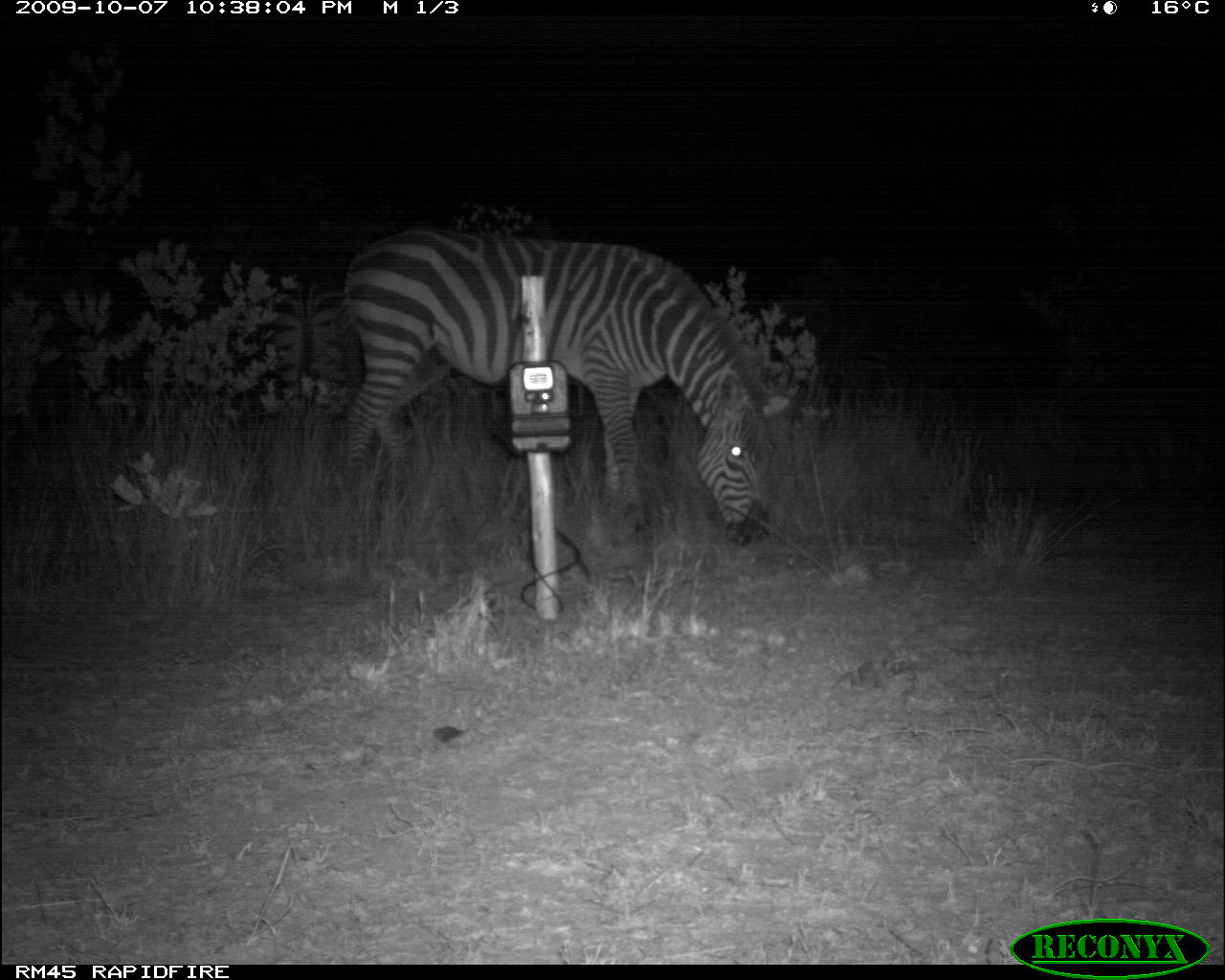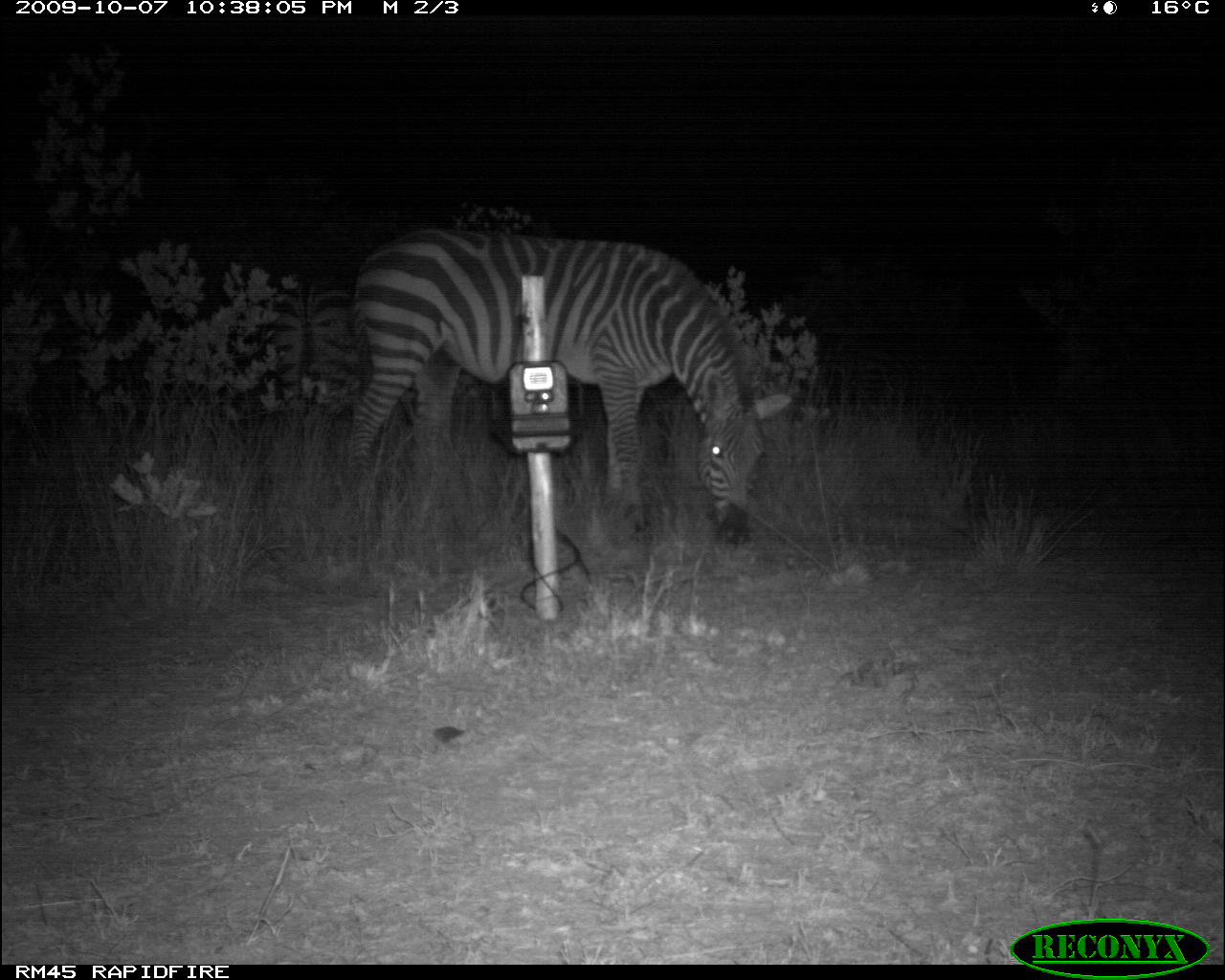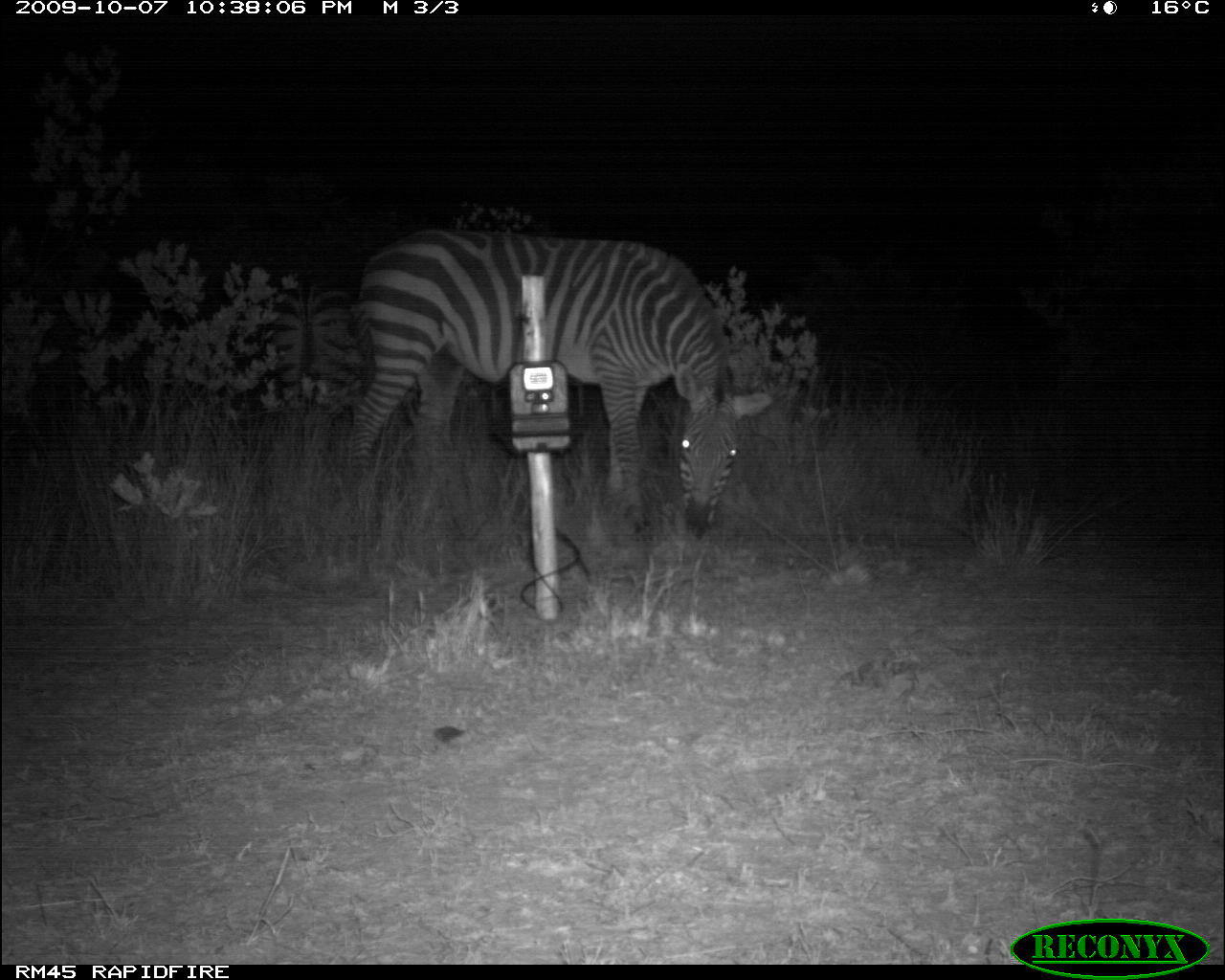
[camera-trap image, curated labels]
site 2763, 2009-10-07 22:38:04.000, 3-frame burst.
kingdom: Animalia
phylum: Chordata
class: Mammalia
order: Perissodactyla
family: Equidae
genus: Equus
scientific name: Equus quagga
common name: plains zebra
Equus quagga (plains zebra), count 1.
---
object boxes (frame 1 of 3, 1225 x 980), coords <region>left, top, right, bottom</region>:
equus quagga: <region>340, 225, 781, 545</region>; <region>266, 262, 349, 407</region>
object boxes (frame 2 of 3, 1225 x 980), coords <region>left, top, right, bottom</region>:
equus quagga: <region>340, 225, 789, 545</region>; <region>266, 262, 349, 407</region>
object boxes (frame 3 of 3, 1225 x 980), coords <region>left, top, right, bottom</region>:
equus quagga: <region>340, 225, 773, 542</region>; <region>266, 262, 349, 407</region>